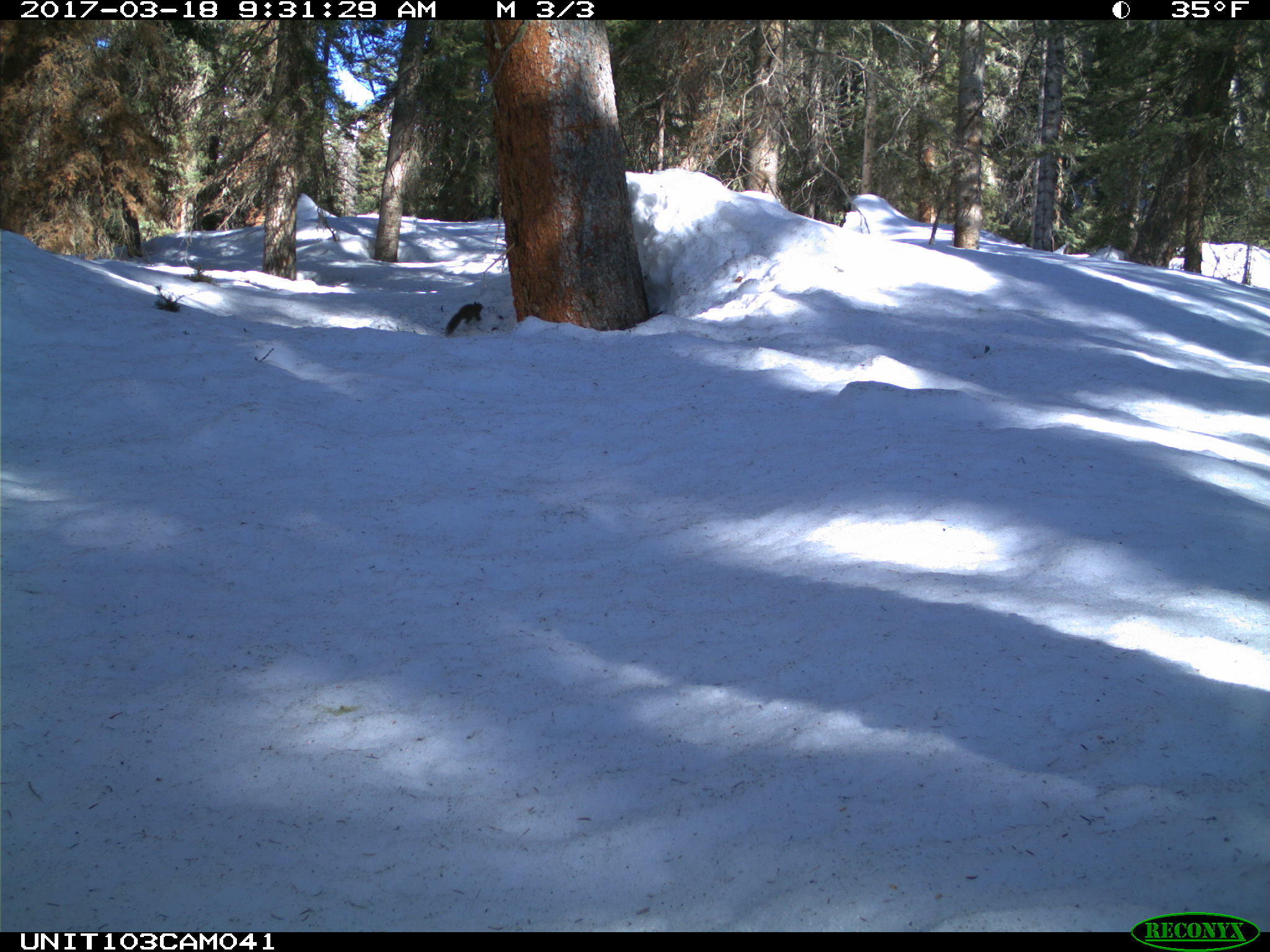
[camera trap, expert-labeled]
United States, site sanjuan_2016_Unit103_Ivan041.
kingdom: Animalia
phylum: Chordata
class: Mammalia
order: Rodentia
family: Sciuridae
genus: Tamiasciurus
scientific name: Tamiasciurus hudsonicus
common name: american red squirrel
Tamiasciurus hudsonicus (american red squirrel).